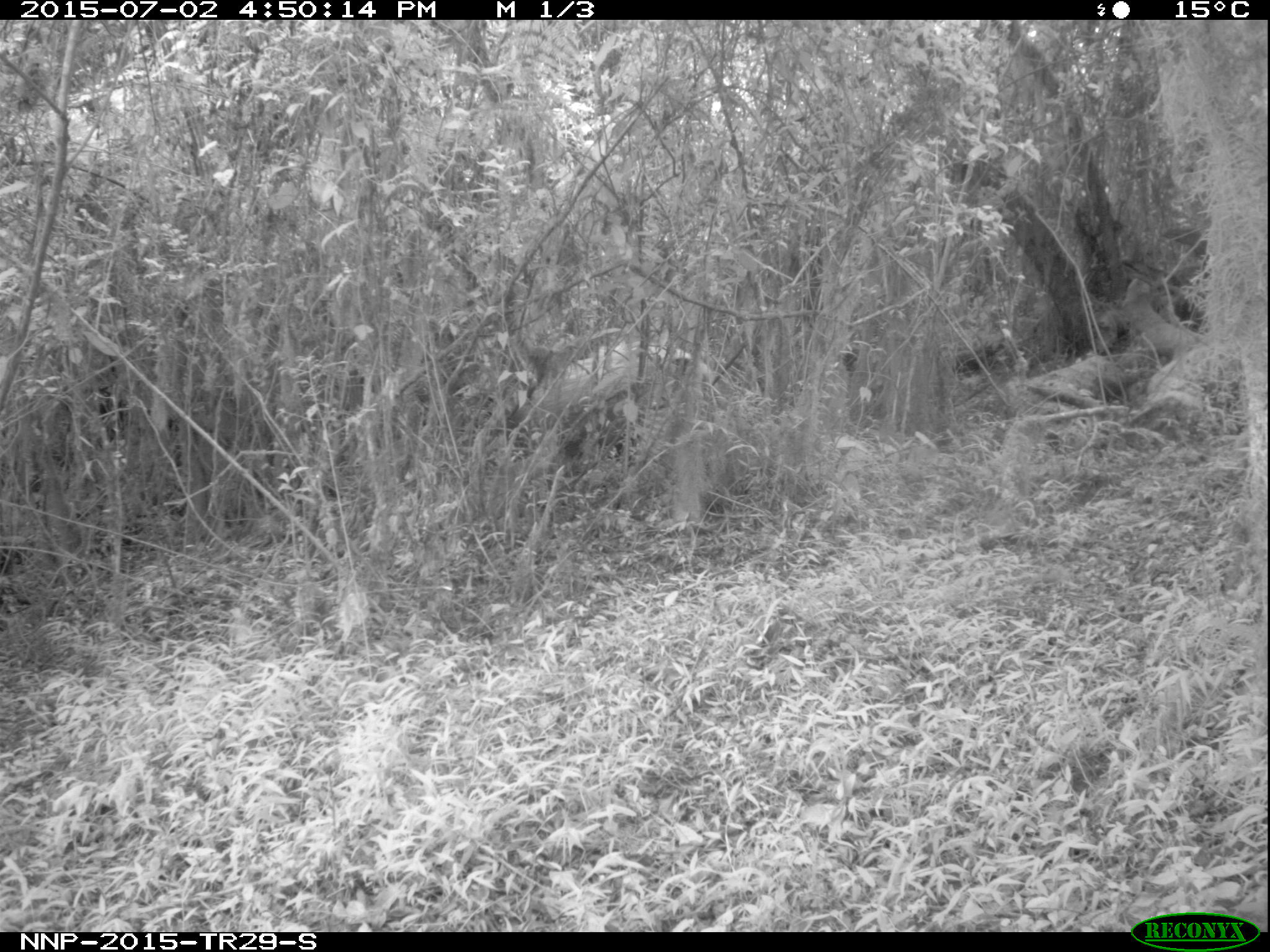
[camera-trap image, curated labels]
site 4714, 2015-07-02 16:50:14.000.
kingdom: Animalia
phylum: Chordata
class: Mammalia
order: Artiodactyla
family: Suidae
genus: Potamochoerus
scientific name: Potamochoerus larvatus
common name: bushpig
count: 1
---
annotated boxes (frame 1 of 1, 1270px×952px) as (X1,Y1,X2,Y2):
potamochoerus larvatus: (504,339,722,458)